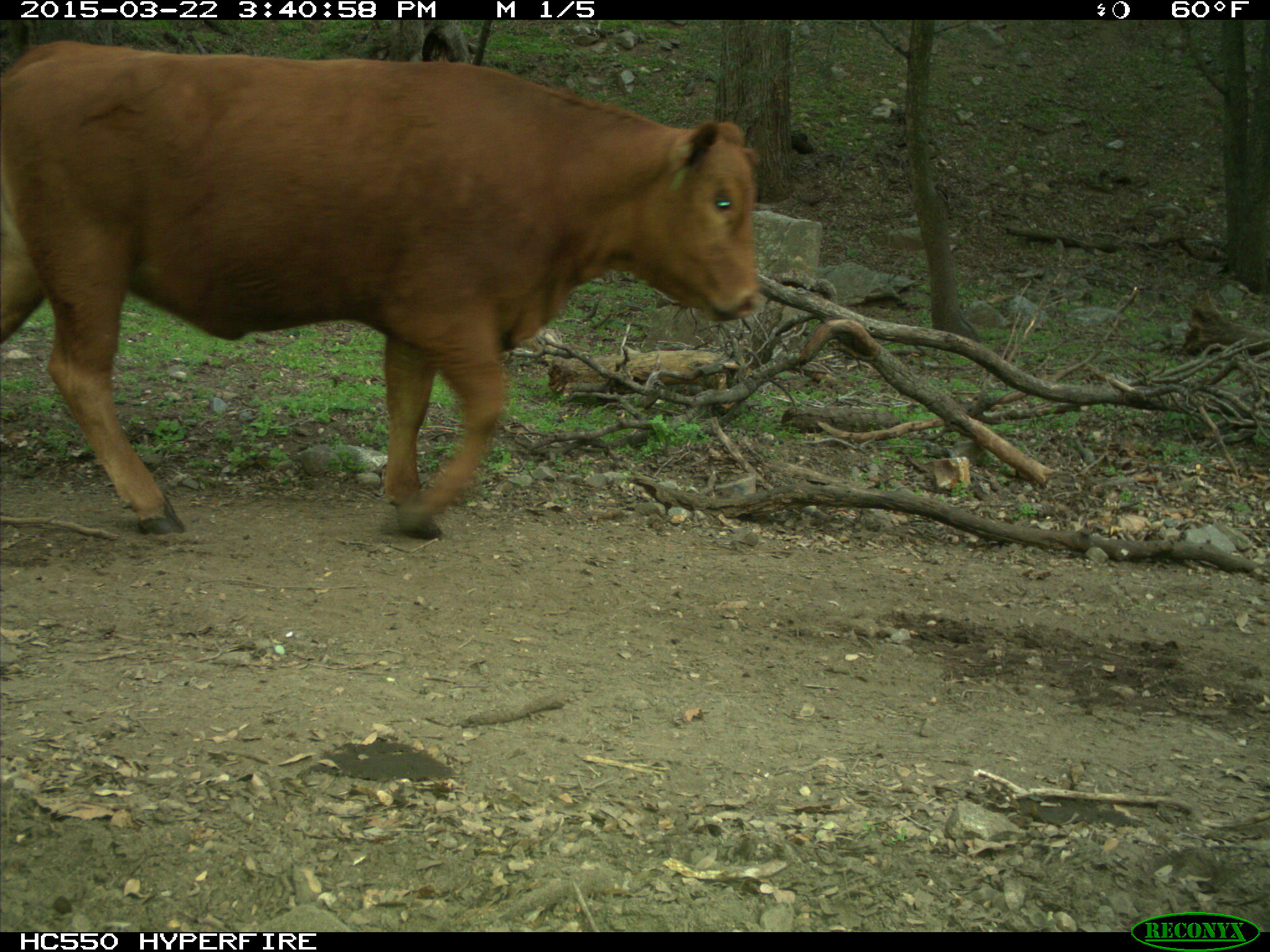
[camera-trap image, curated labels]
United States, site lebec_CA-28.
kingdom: Animalia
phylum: Chordata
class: Mammalia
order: Artiodactyla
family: Bovidae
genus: Bos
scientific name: Bos taurus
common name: domestic cow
Bos taurus (domestic cow).